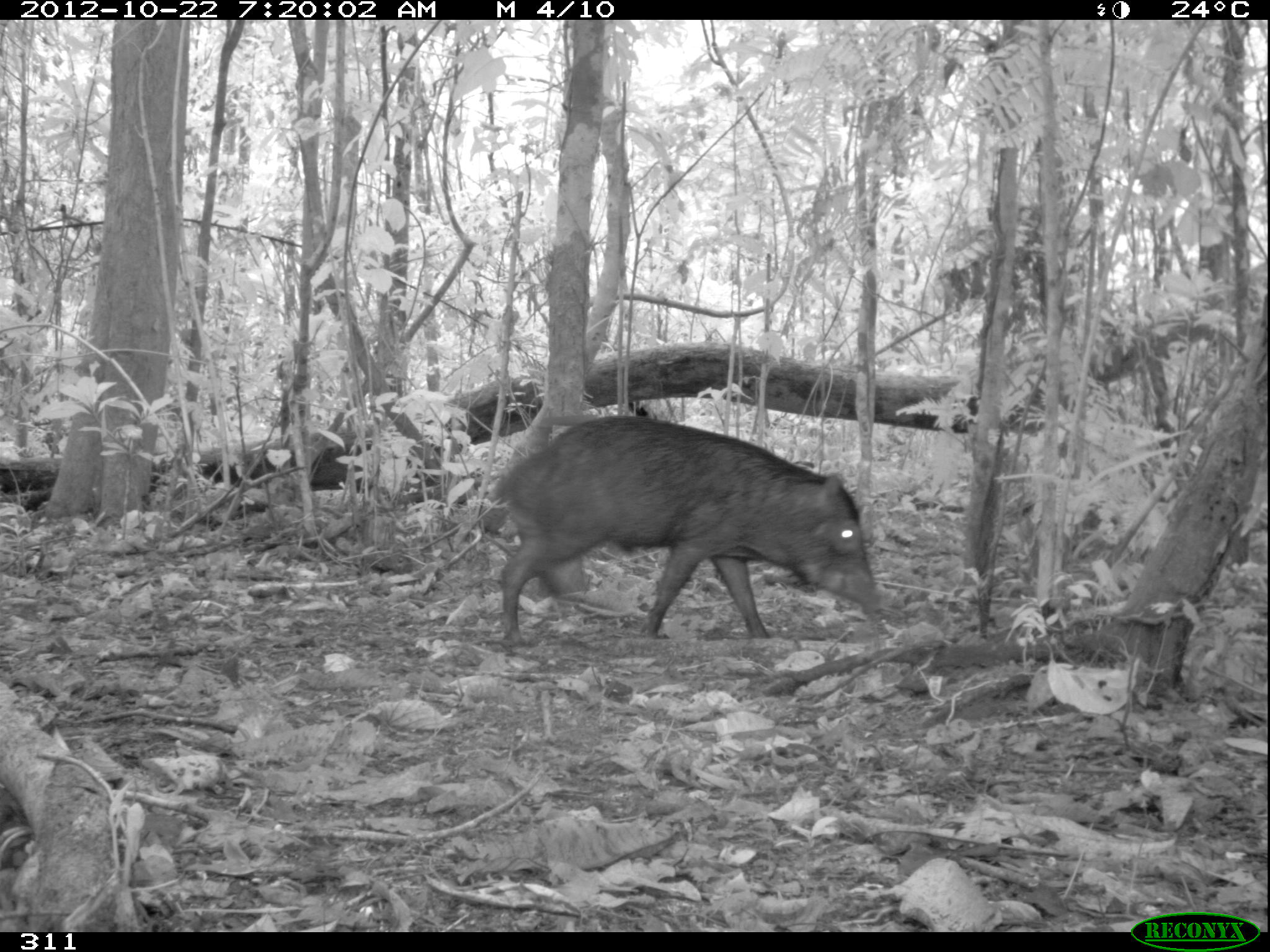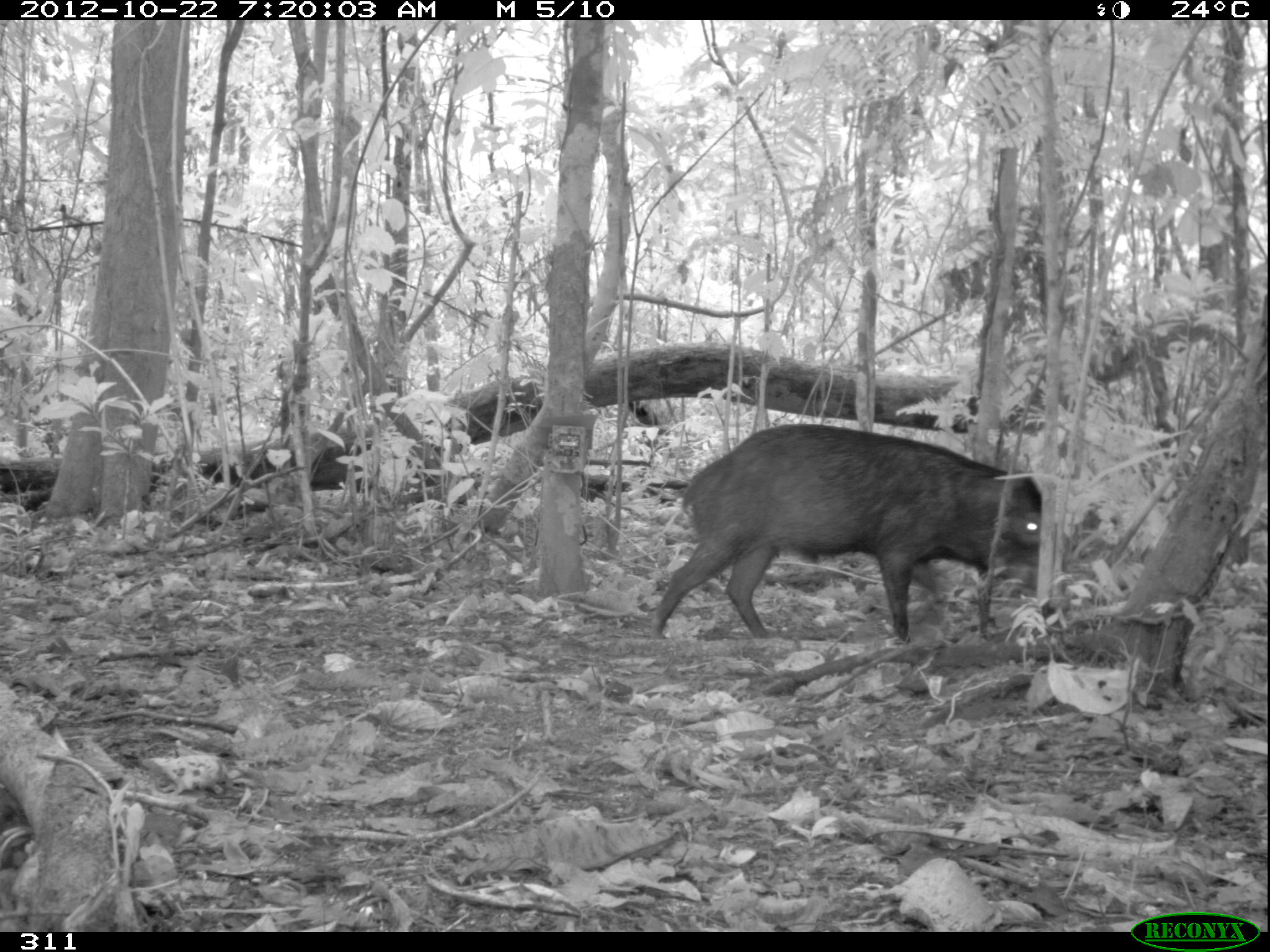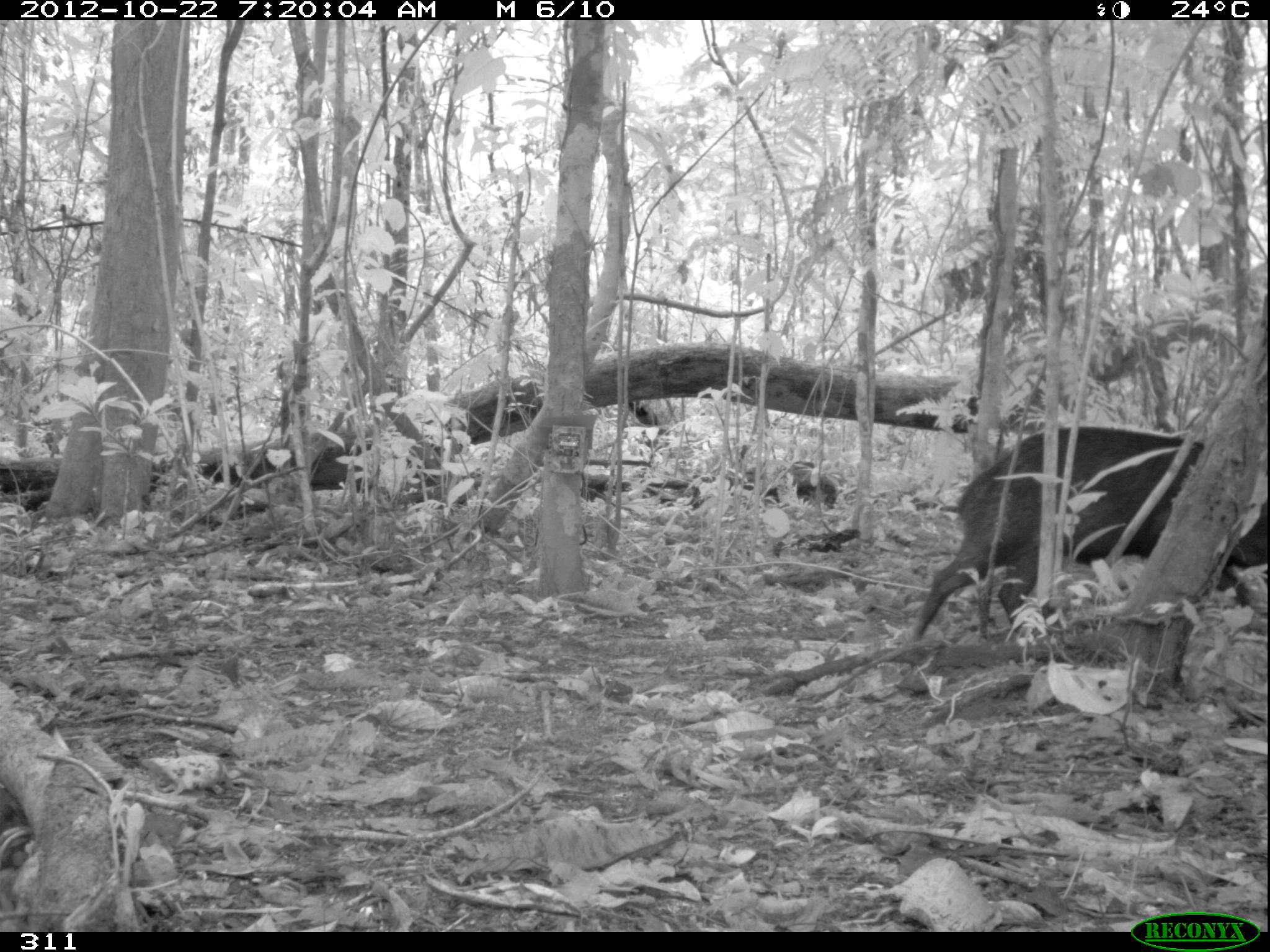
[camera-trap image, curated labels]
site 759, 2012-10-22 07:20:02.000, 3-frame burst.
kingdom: Animalia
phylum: Chordata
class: Mammalia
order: Artiodactyla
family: Tayassuidae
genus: Tayassu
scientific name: Tayassu pecari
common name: white-lipped peccary